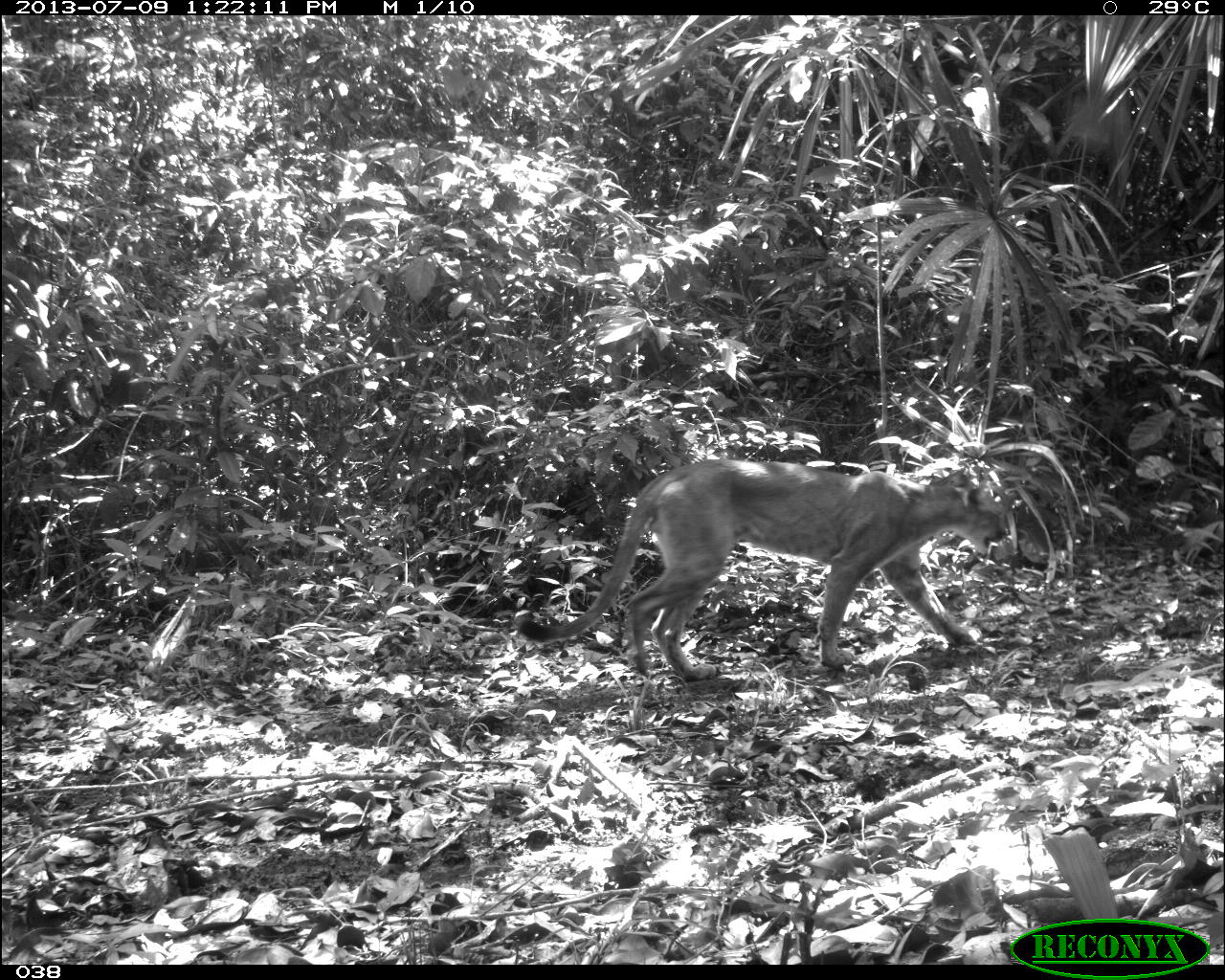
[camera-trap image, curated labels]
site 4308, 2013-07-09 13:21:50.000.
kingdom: Animalia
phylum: Chordata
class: Mammalia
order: Carnivora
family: Felidae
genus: Puma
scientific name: Puma concolor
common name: mountain lion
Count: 1.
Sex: male.